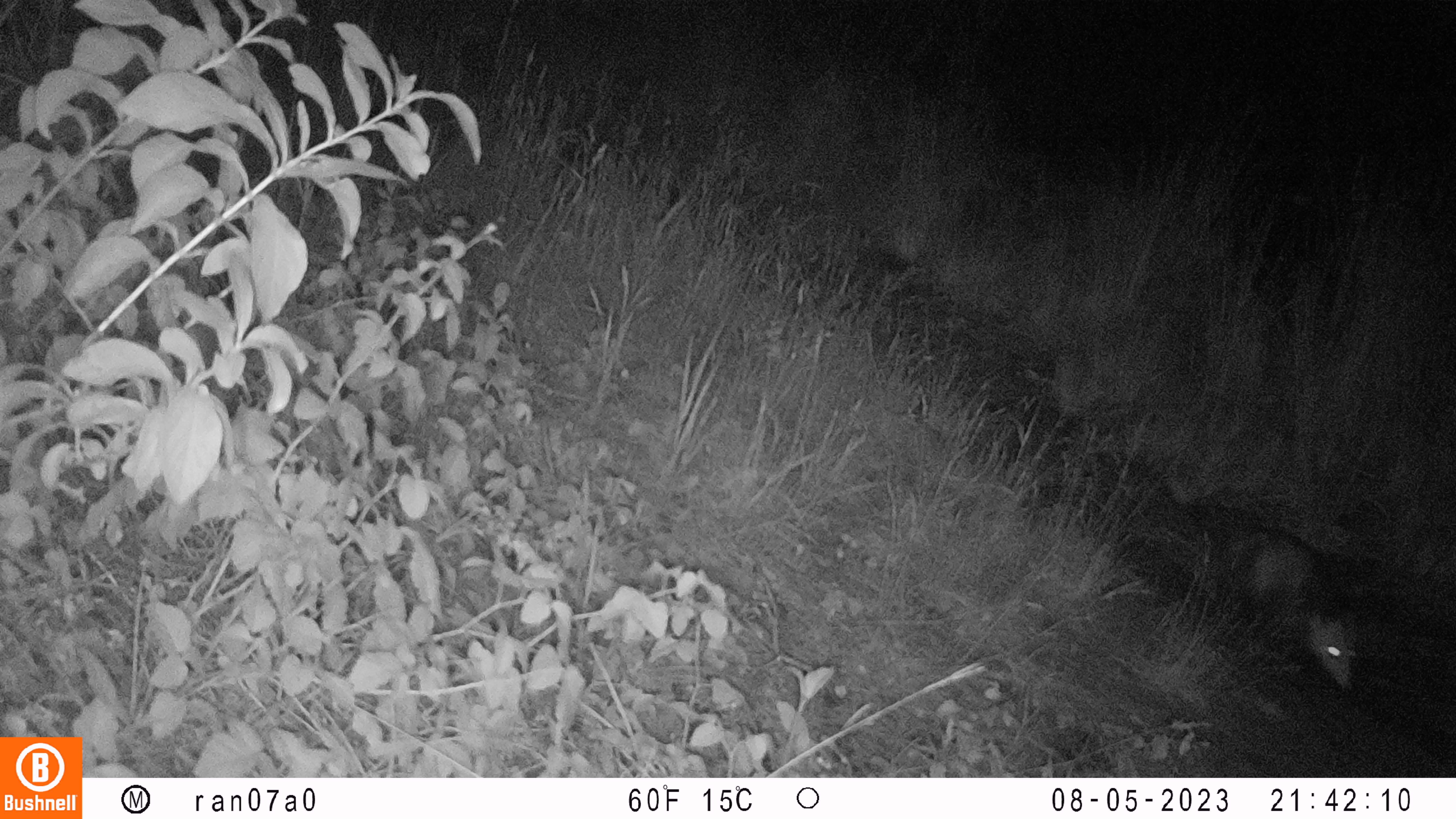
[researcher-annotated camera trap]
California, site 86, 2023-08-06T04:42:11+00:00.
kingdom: Animalia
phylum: Chordata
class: Mammalia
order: Didelphimorphia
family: Didelphidae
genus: Didelphis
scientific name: Didelphis virginiana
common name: virginia opossum